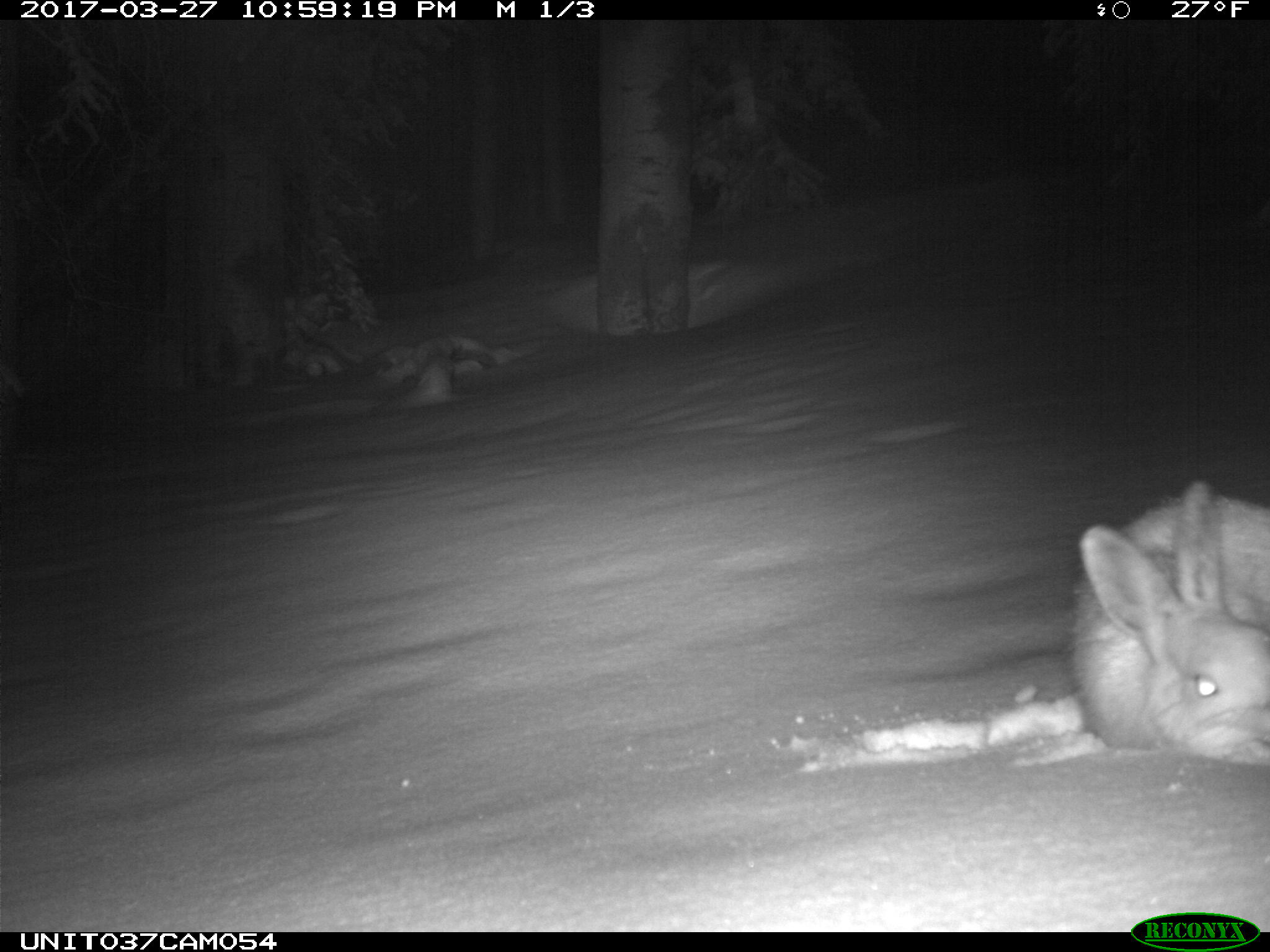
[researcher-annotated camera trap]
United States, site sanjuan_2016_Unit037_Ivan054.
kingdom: Animalia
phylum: Chordata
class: Mammalia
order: Lagomorpha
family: Leporidae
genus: Lepus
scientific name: Lepus americanus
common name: snowshoe hare